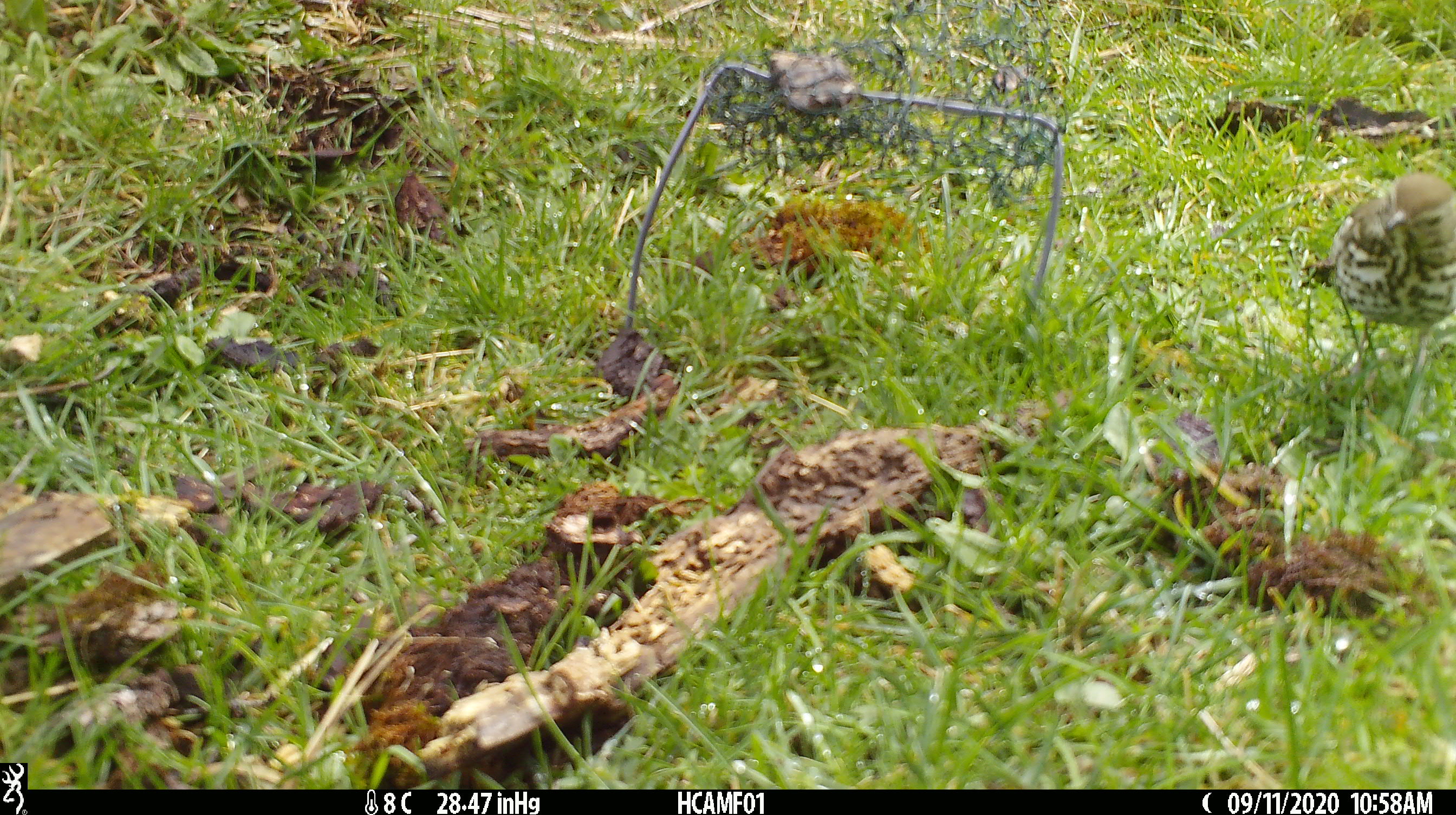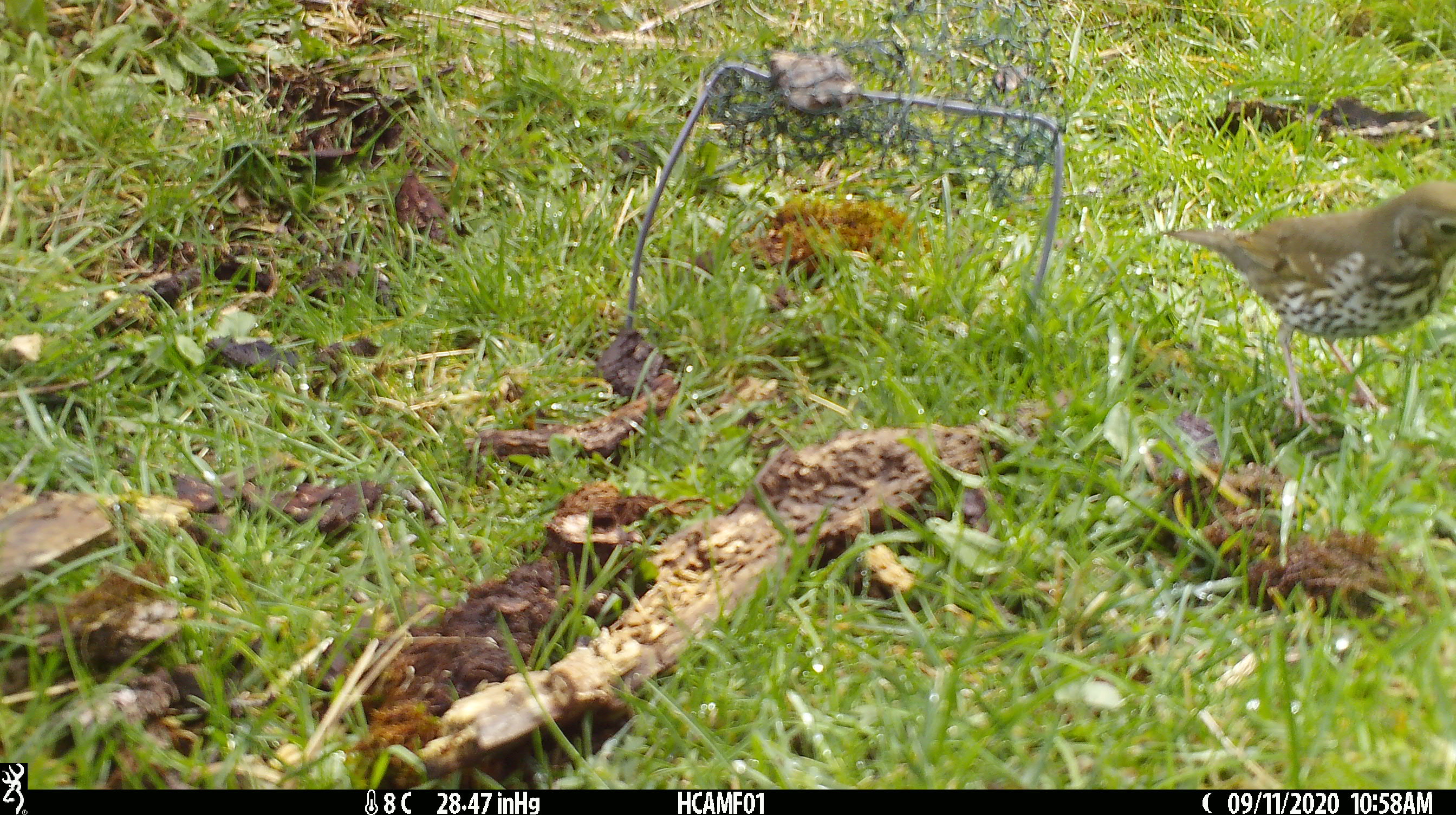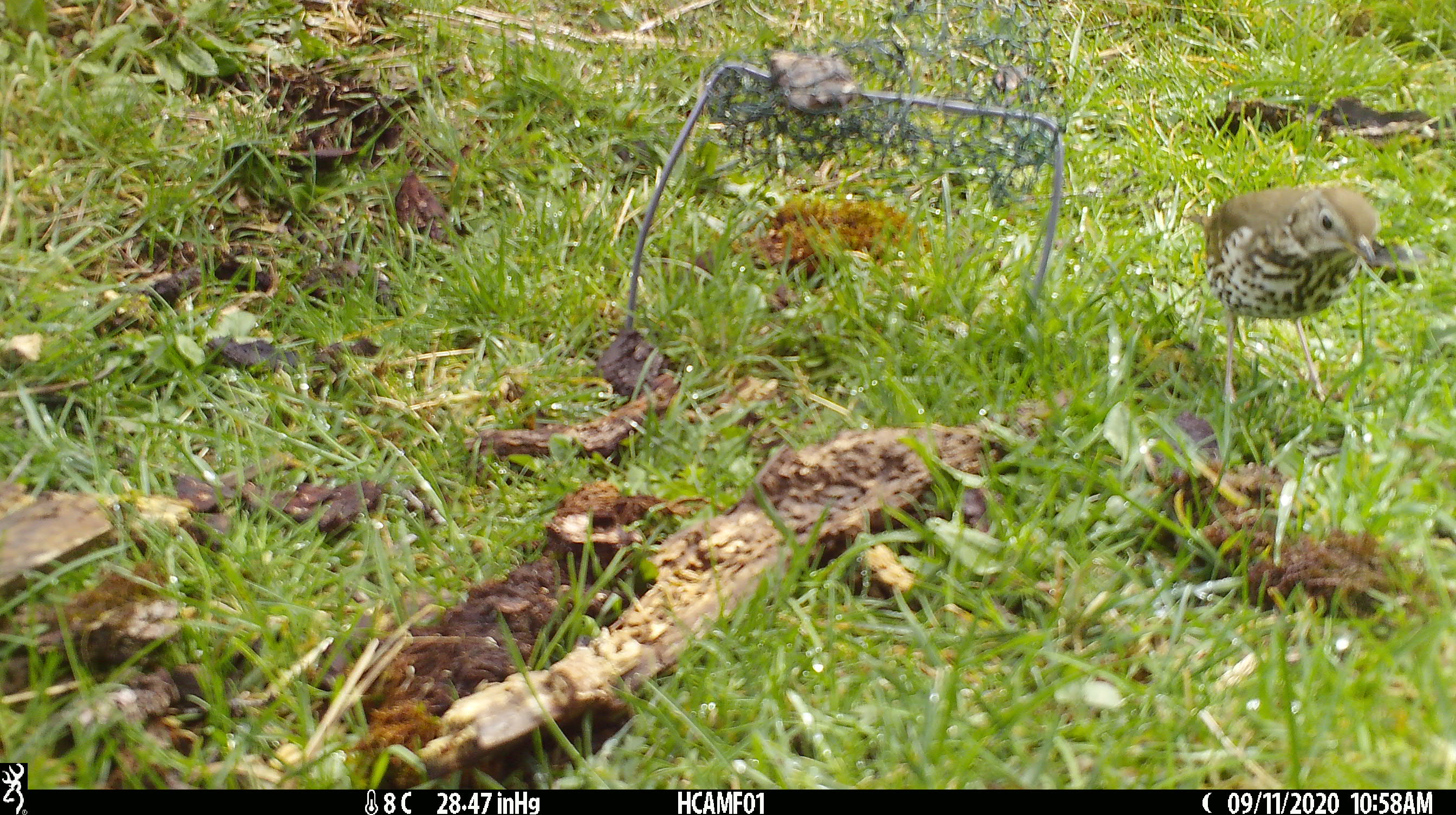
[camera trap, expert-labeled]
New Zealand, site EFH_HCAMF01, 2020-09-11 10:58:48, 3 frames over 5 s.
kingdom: Animalia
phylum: Chordata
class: Aves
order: Passeriformes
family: Turdidae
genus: Turdus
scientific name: Turdus philomelos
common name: song thrush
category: thrush